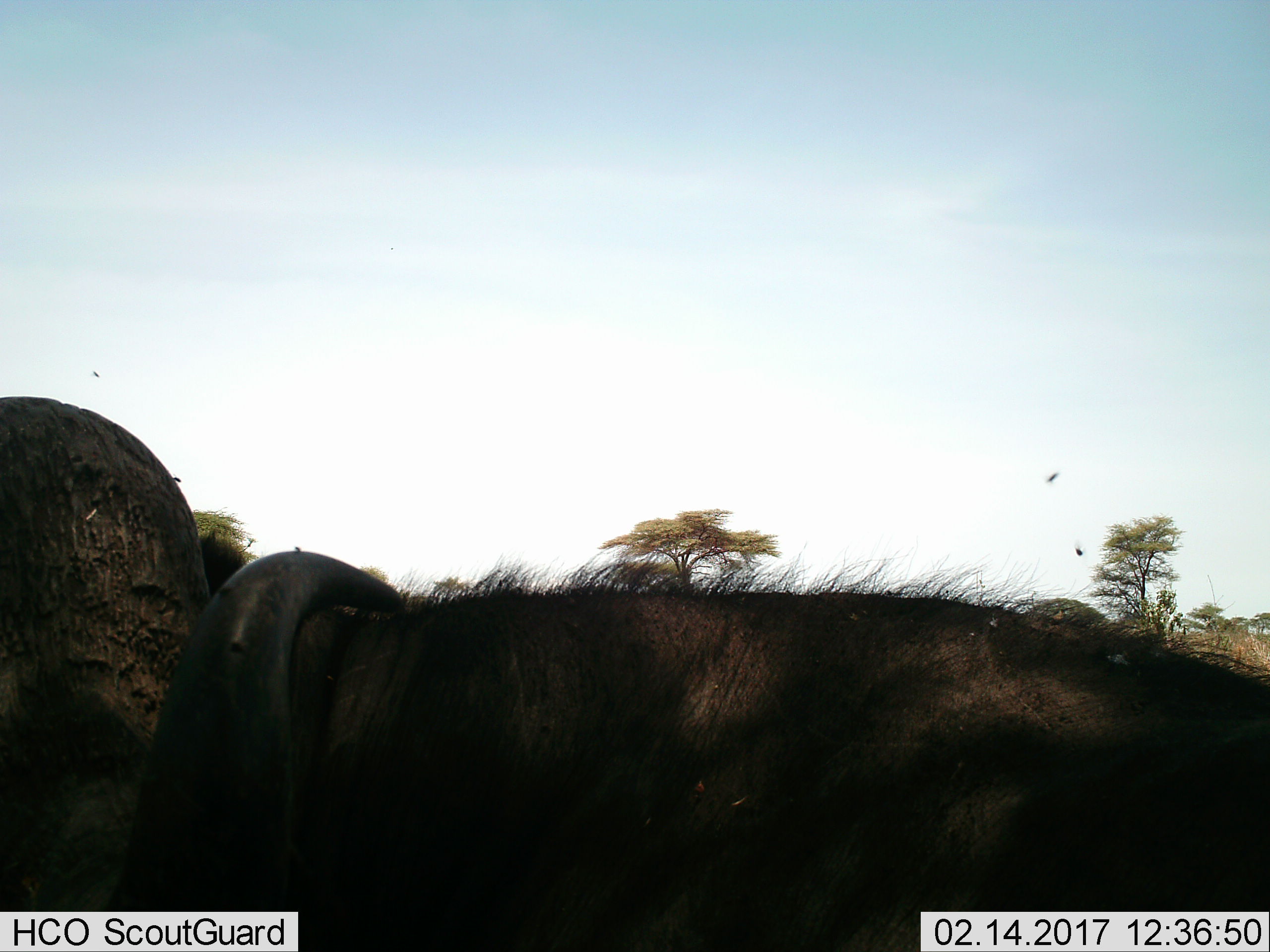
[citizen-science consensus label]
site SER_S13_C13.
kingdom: Animalia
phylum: Chordata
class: Mammalia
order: Artiodactyla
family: Bovidae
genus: Syncerus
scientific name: Syncerus caffer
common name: african buffalo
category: buffalo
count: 1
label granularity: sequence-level